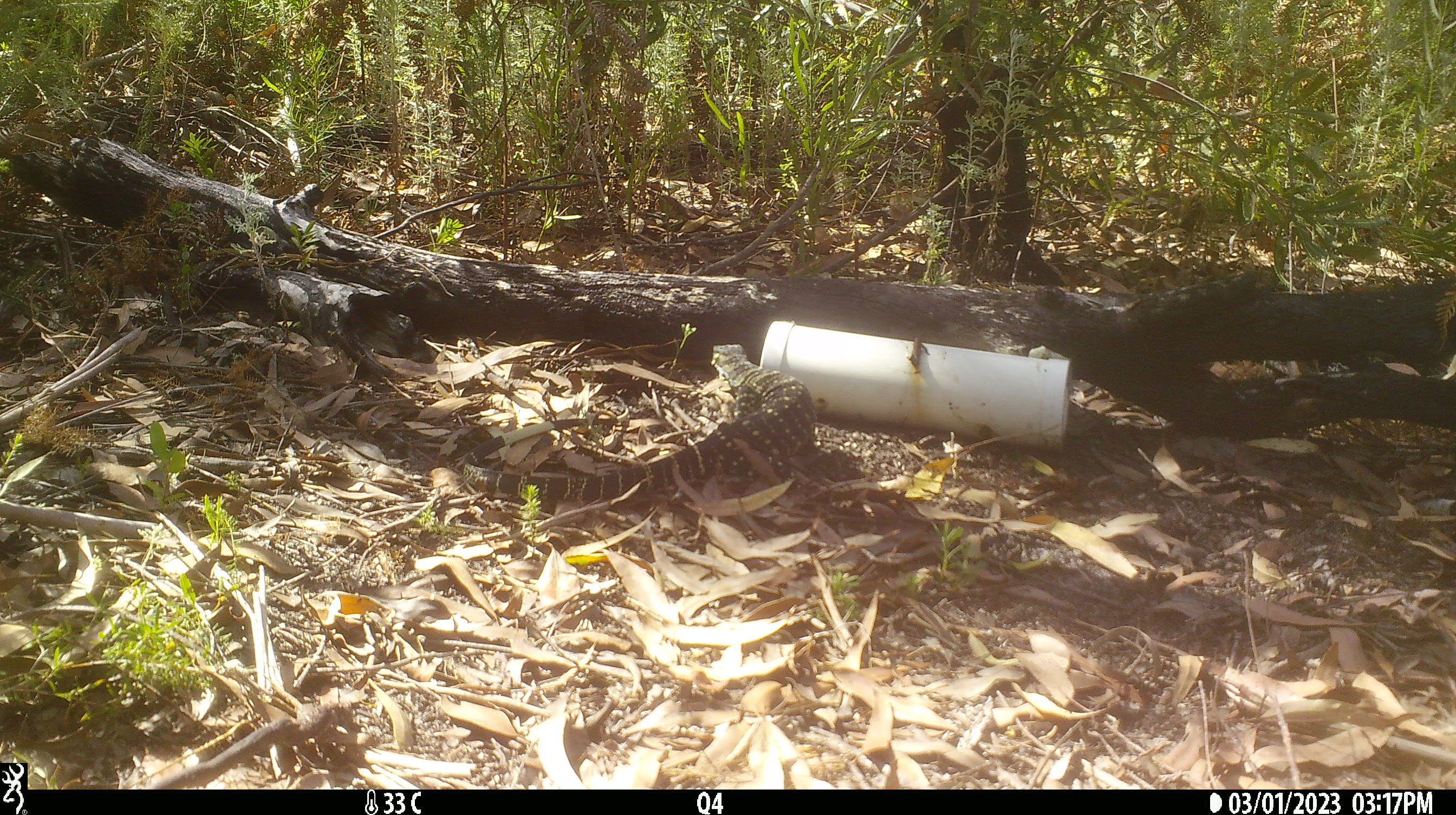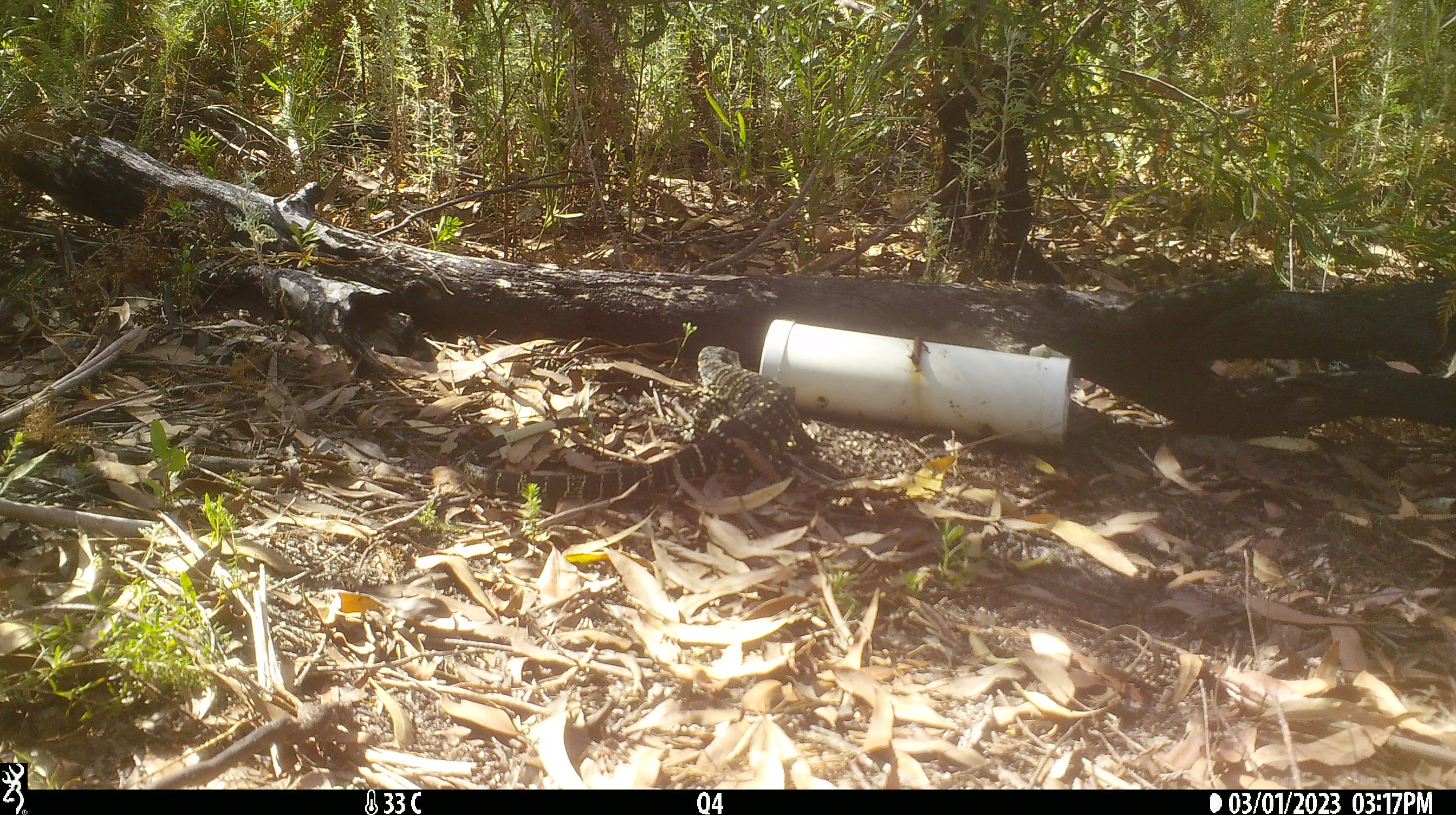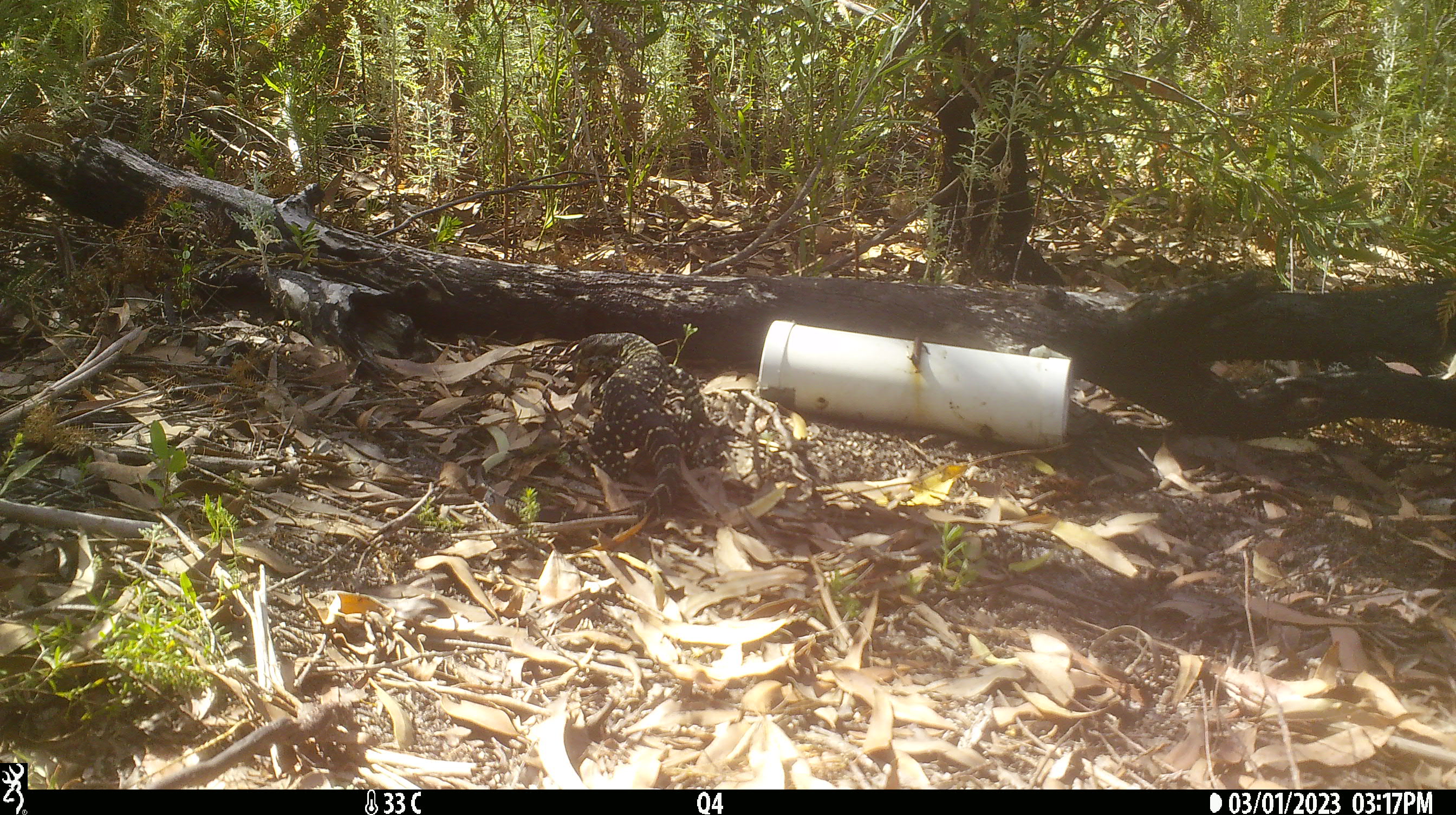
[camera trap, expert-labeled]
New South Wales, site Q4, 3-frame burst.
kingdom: Animalia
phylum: Chordata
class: Reptilia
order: Squamata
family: Varanidae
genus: Varanus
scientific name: Varanus varius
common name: lace monitor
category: goanna